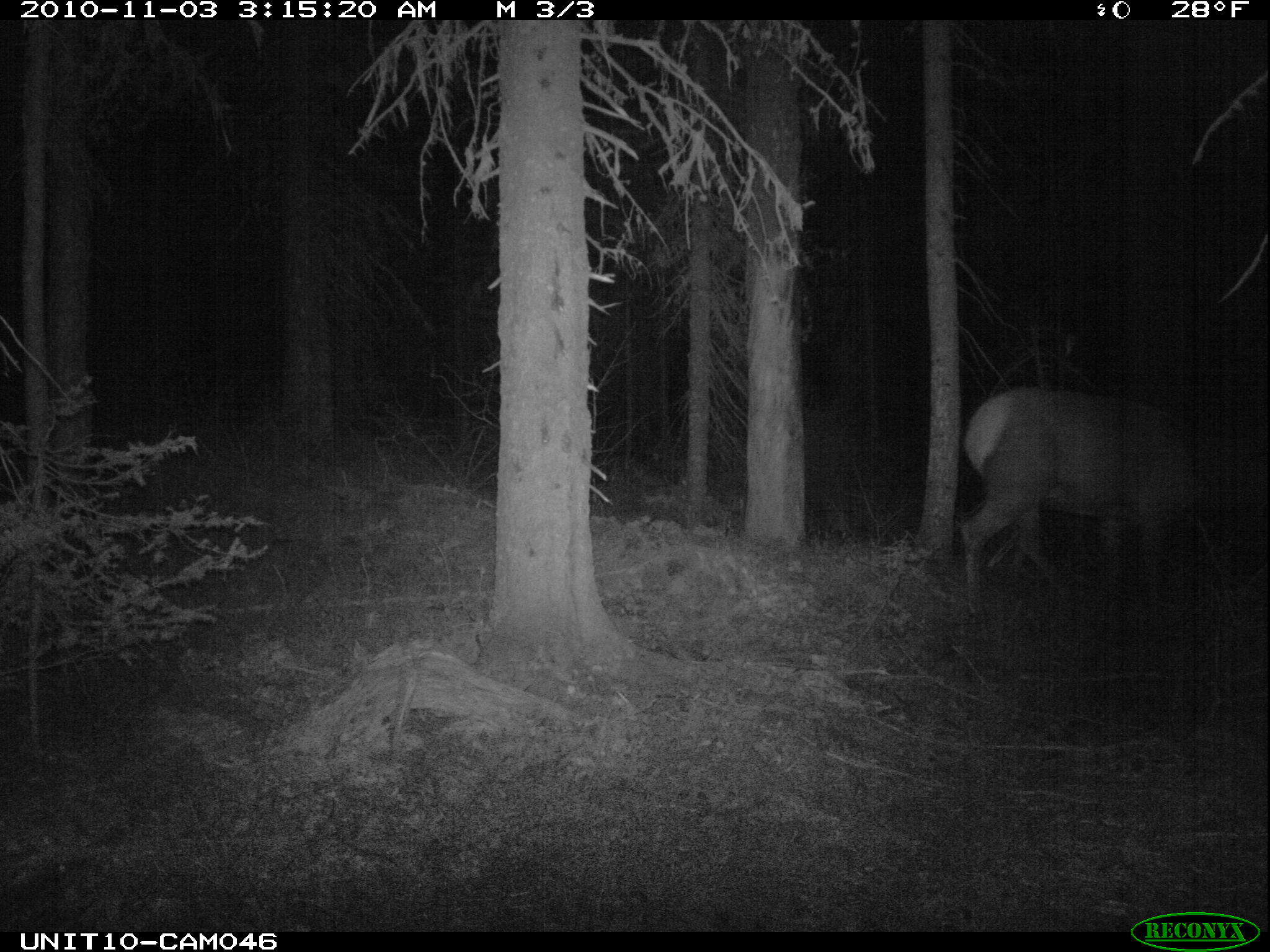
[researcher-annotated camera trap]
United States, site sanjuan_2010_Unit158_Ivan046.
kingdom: Animalia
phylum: Chordata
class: Mammalia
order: Artiodactyla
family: Cervidae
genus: Cervus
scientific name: Cervus elaphus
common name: red deer